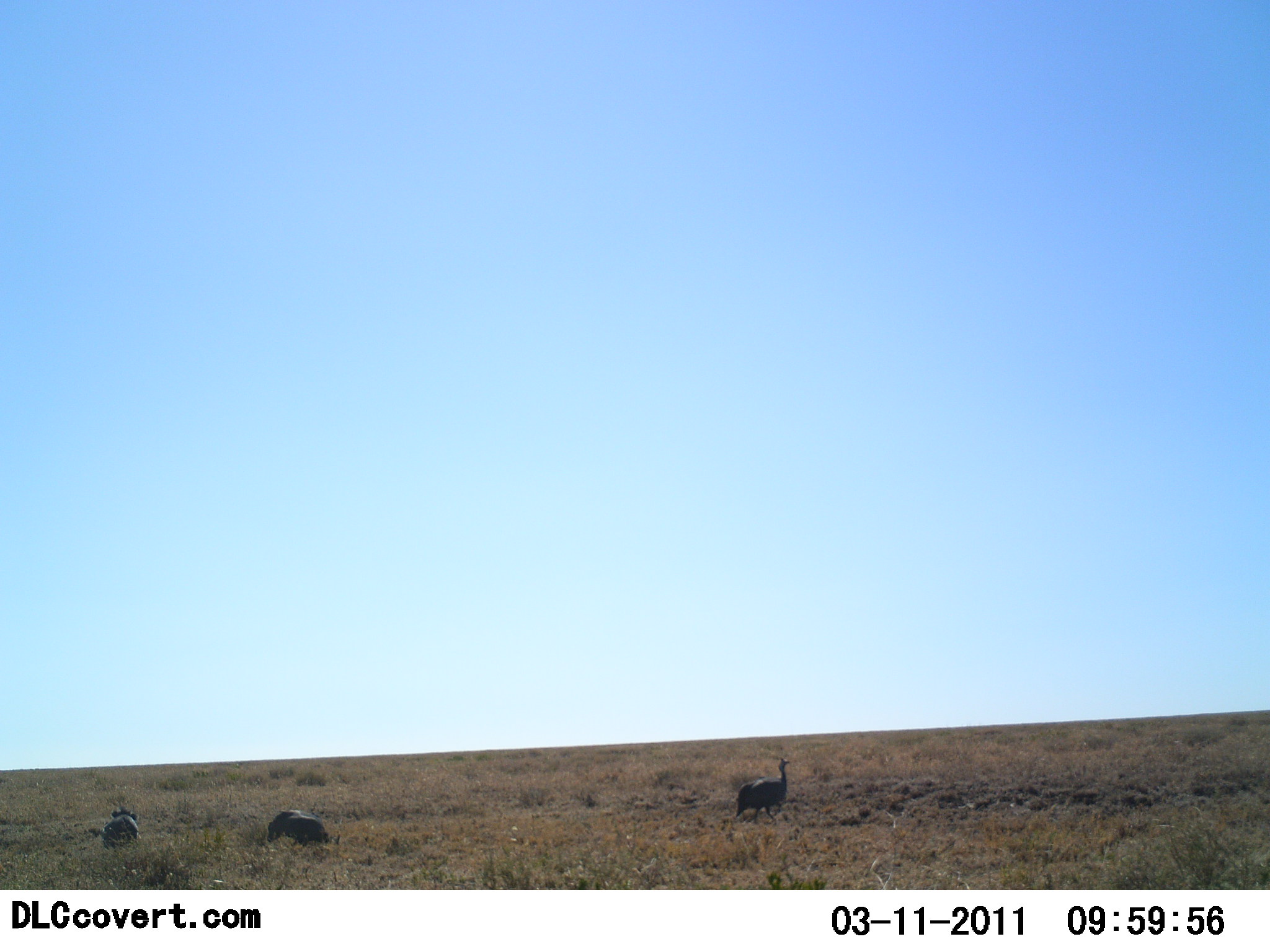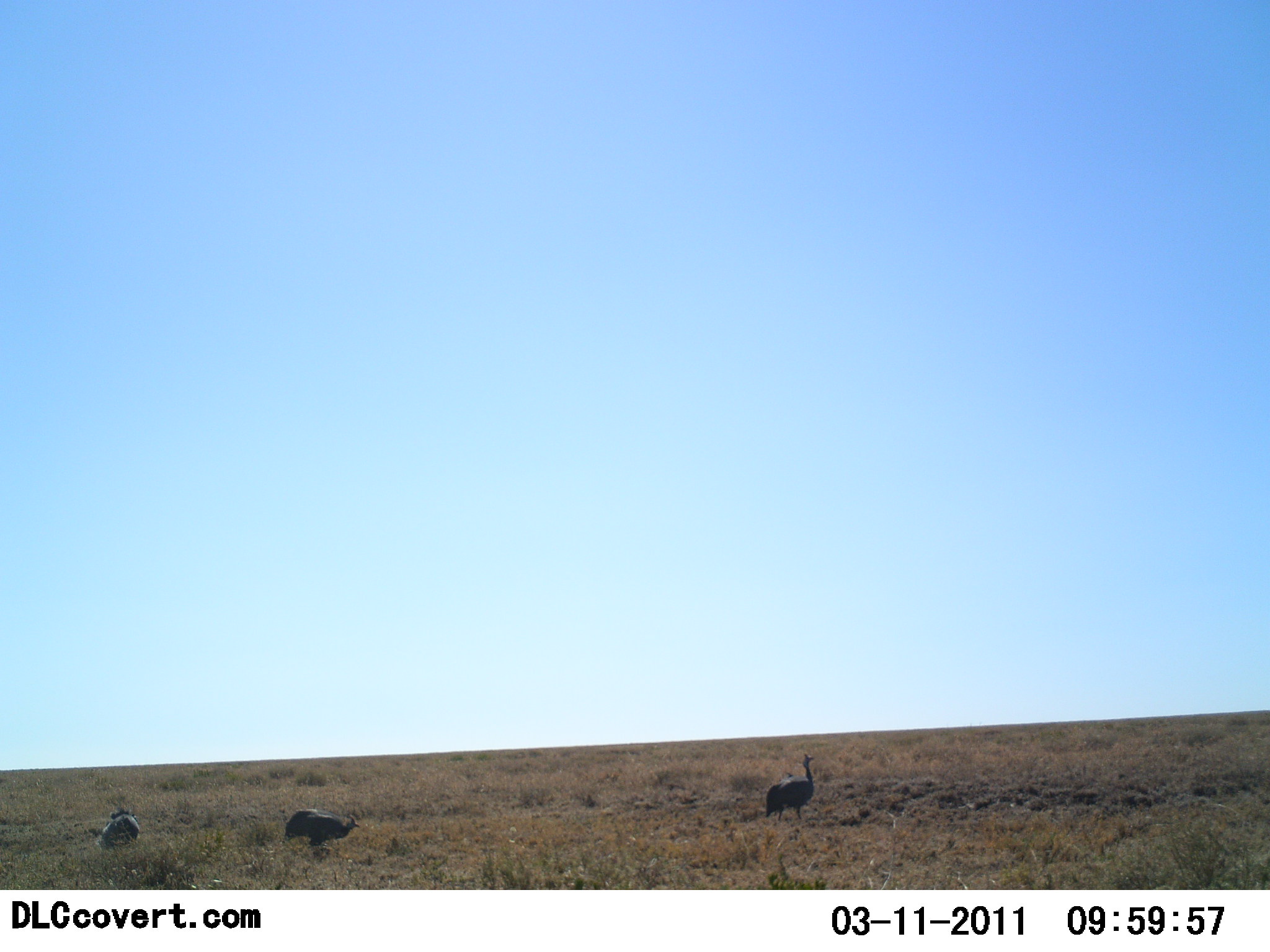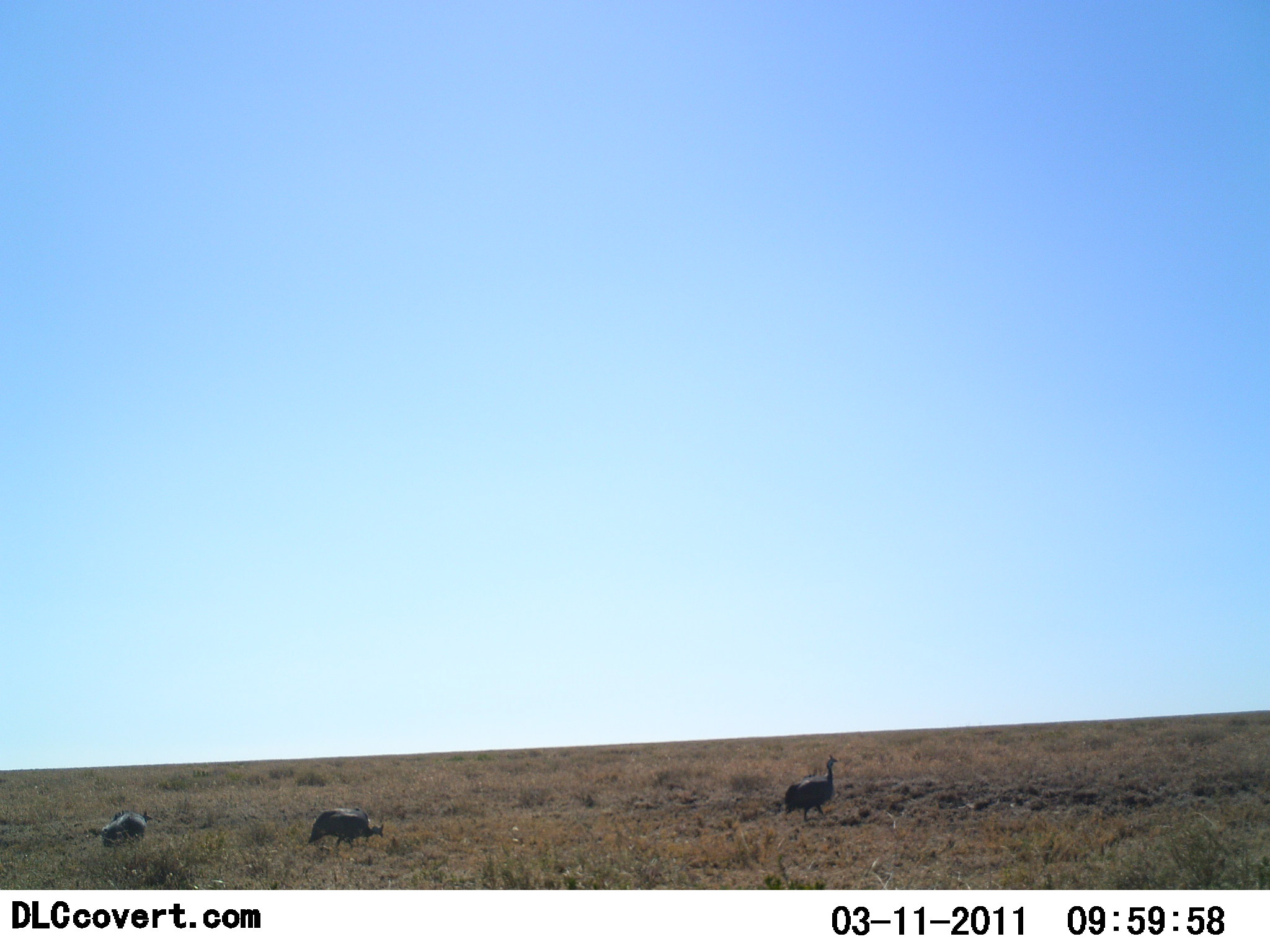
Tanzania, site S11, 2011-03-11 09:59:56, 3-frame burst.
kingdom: Animalia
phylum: Chordata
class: Aves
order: Galliformes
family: Numididae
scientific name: Numididae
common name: guinea fowl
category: guineafowl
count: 3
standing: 31%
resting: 0%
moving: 62%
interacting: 0%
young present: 0%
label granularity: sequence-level